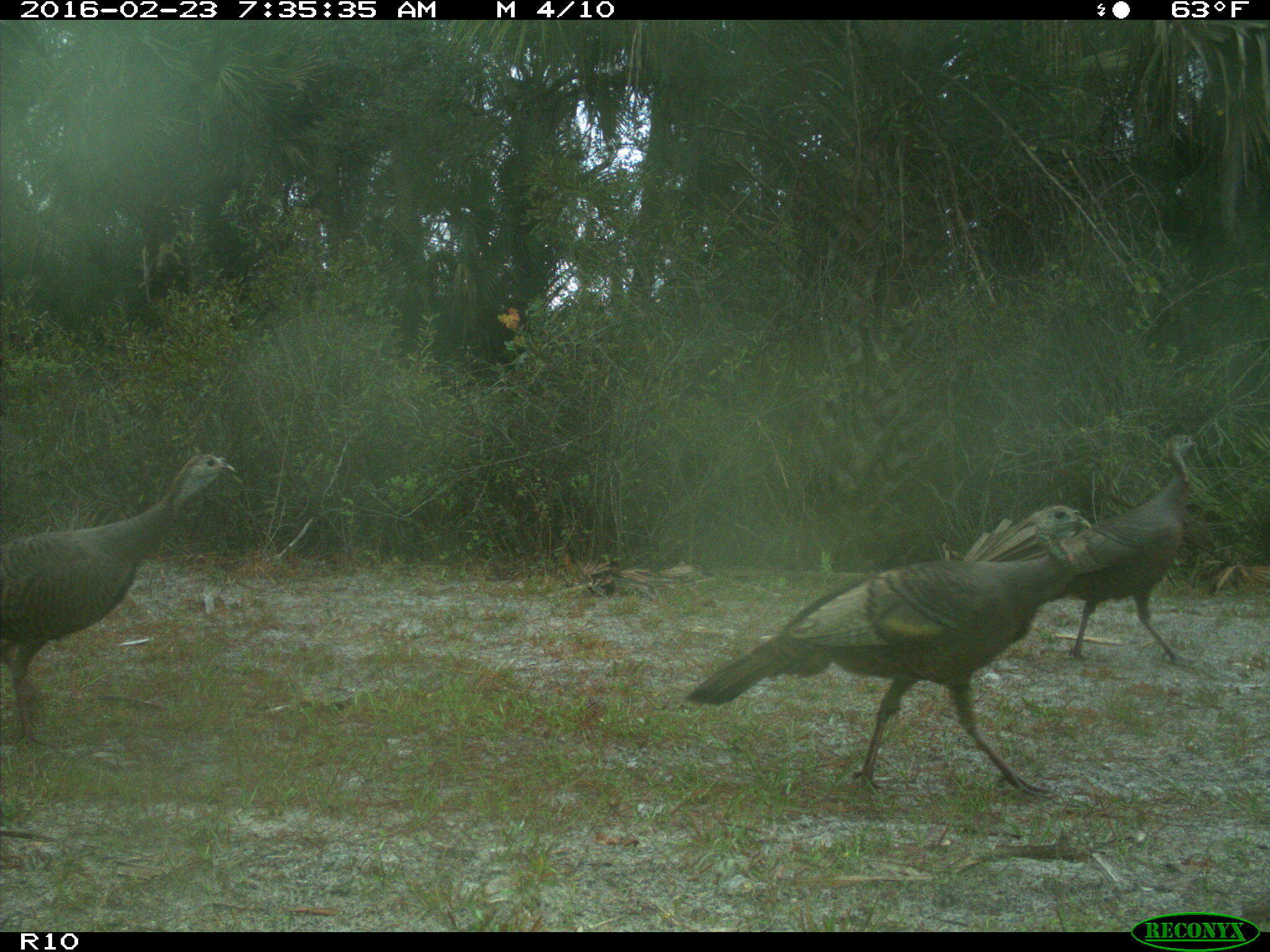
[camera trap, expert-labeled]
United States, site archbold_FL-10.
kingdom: Animalia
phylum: Chordata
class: Aves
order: Galliformes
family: Phasianidae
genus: Meleagris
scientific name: Meleagris gallopavo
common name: wild turkey